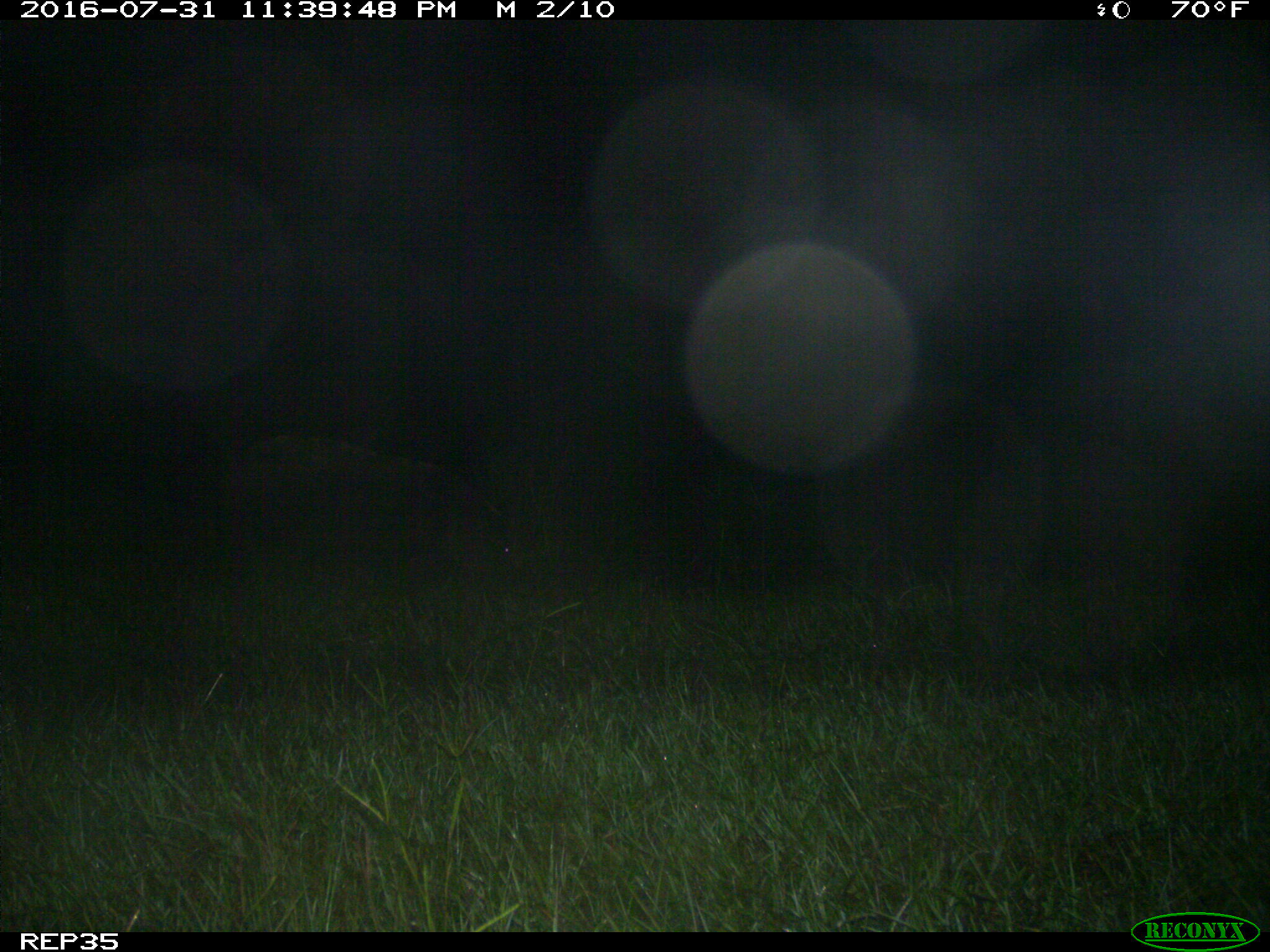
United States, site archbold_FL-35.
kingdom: Animalia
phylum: Chordata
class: Mammalia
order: Artiodactyla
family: Suidae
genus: Sus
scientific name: Sus scrofa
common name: wild boar